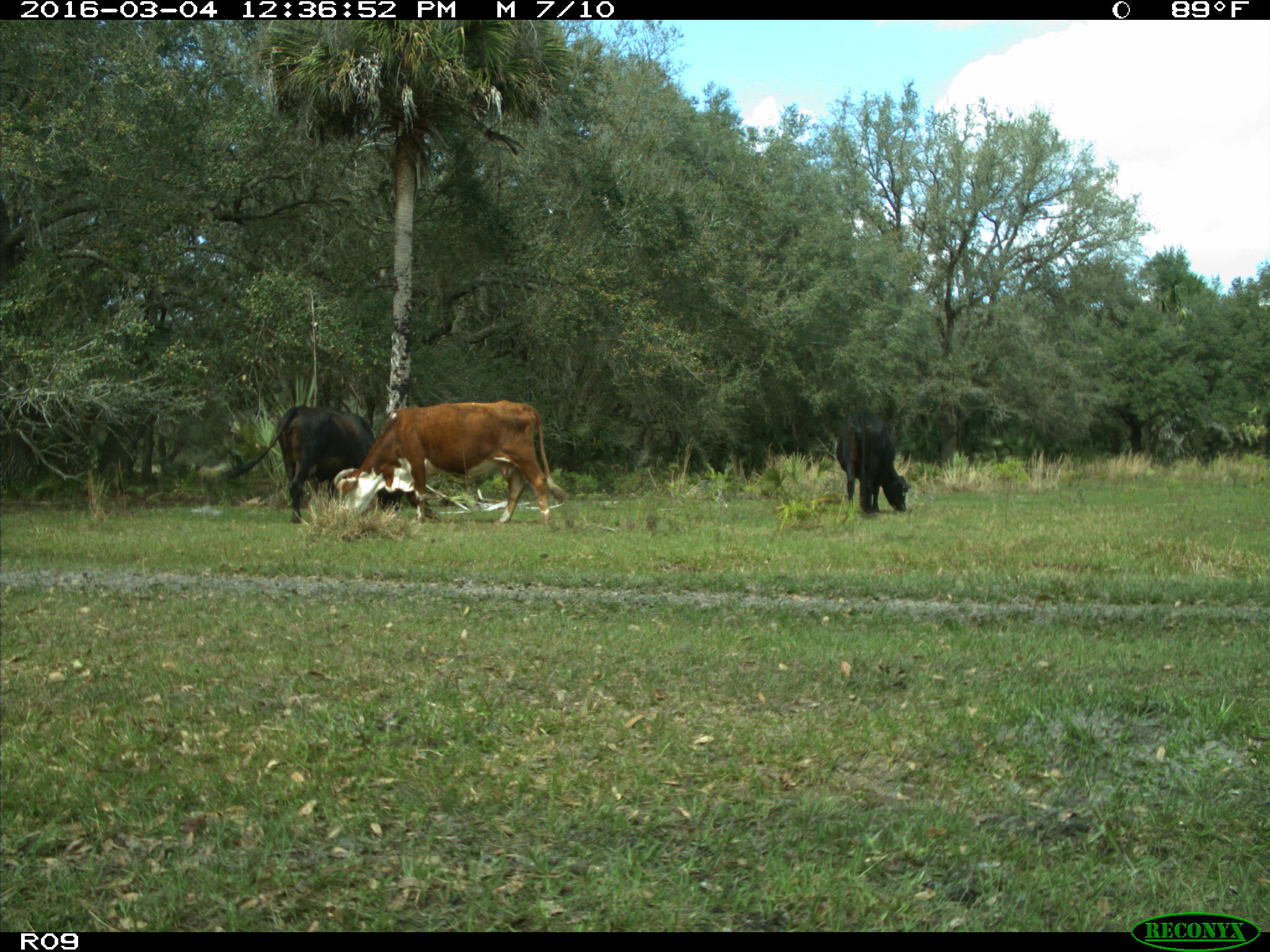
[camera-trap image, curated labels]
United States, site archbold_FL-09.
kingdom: Animalia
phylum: Chordata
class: Mammalia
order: Artiodactyla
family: Bovidae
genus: Bos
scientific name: Bos taurus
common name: domestic cow